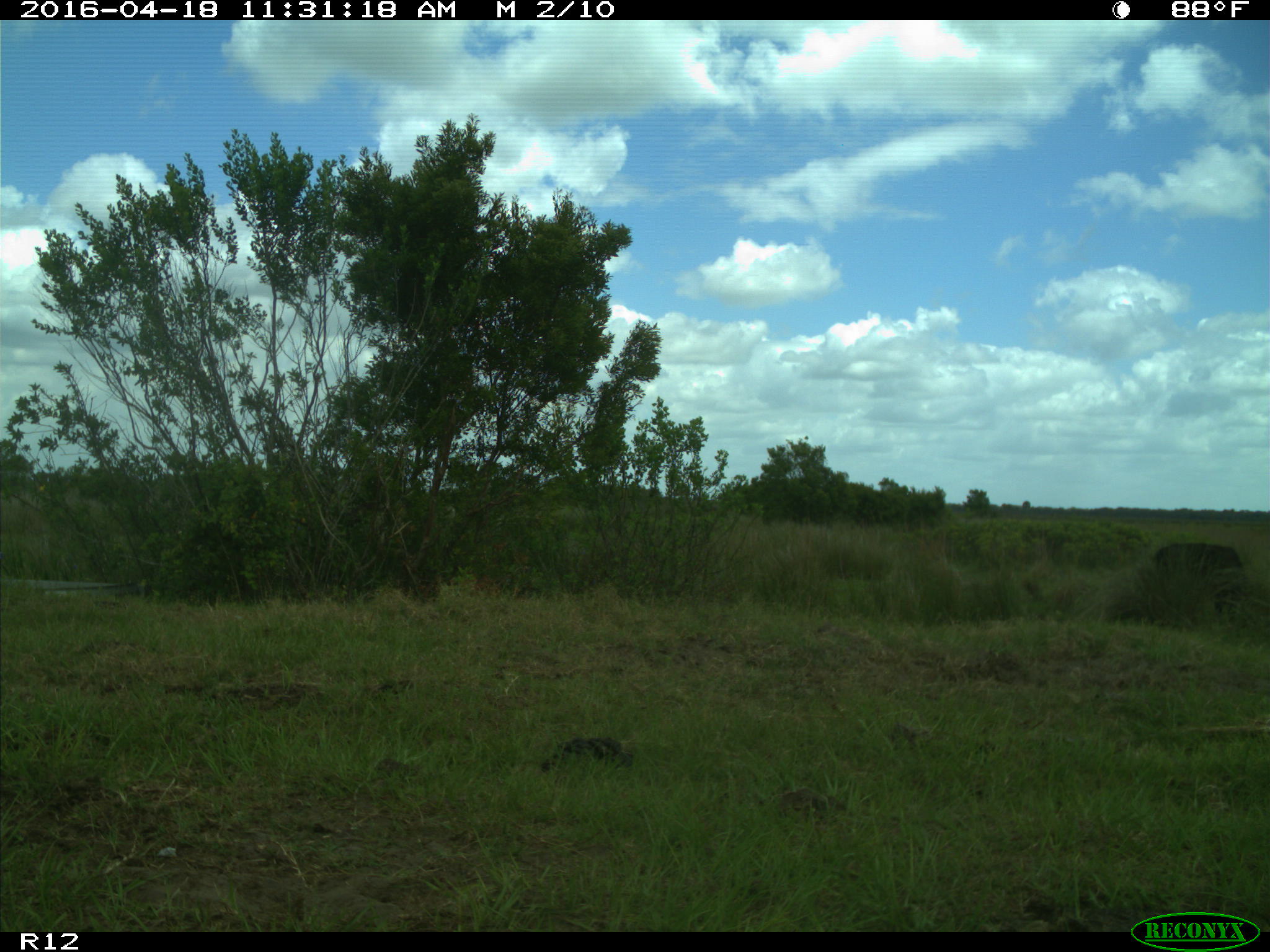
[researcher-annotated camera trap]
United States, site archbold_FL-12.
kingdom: Animalia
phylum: Chordata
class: Mammalia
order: Artiodactyla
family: Bovidae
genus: Bos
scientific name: Bos taurus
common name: domestic cow